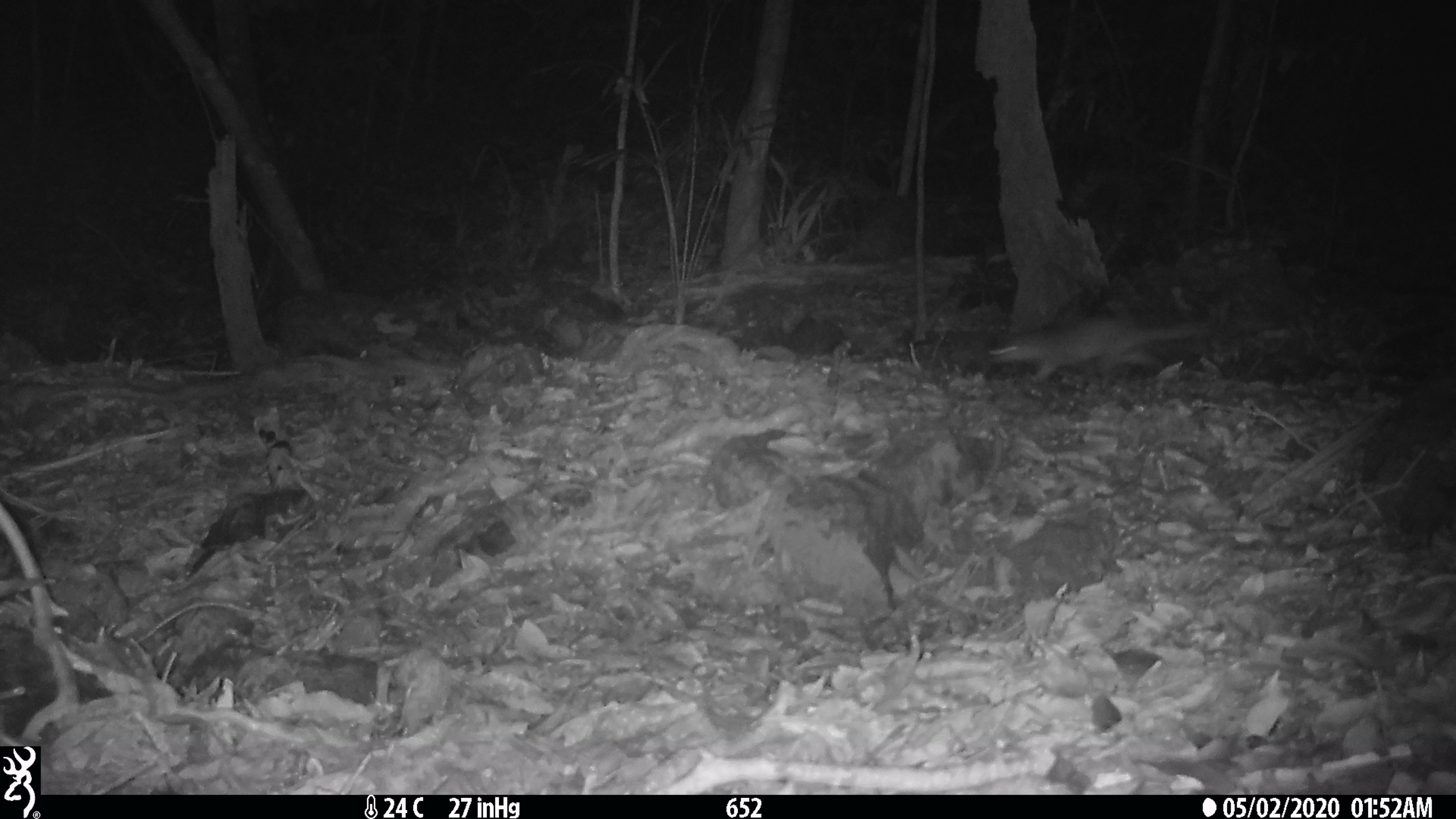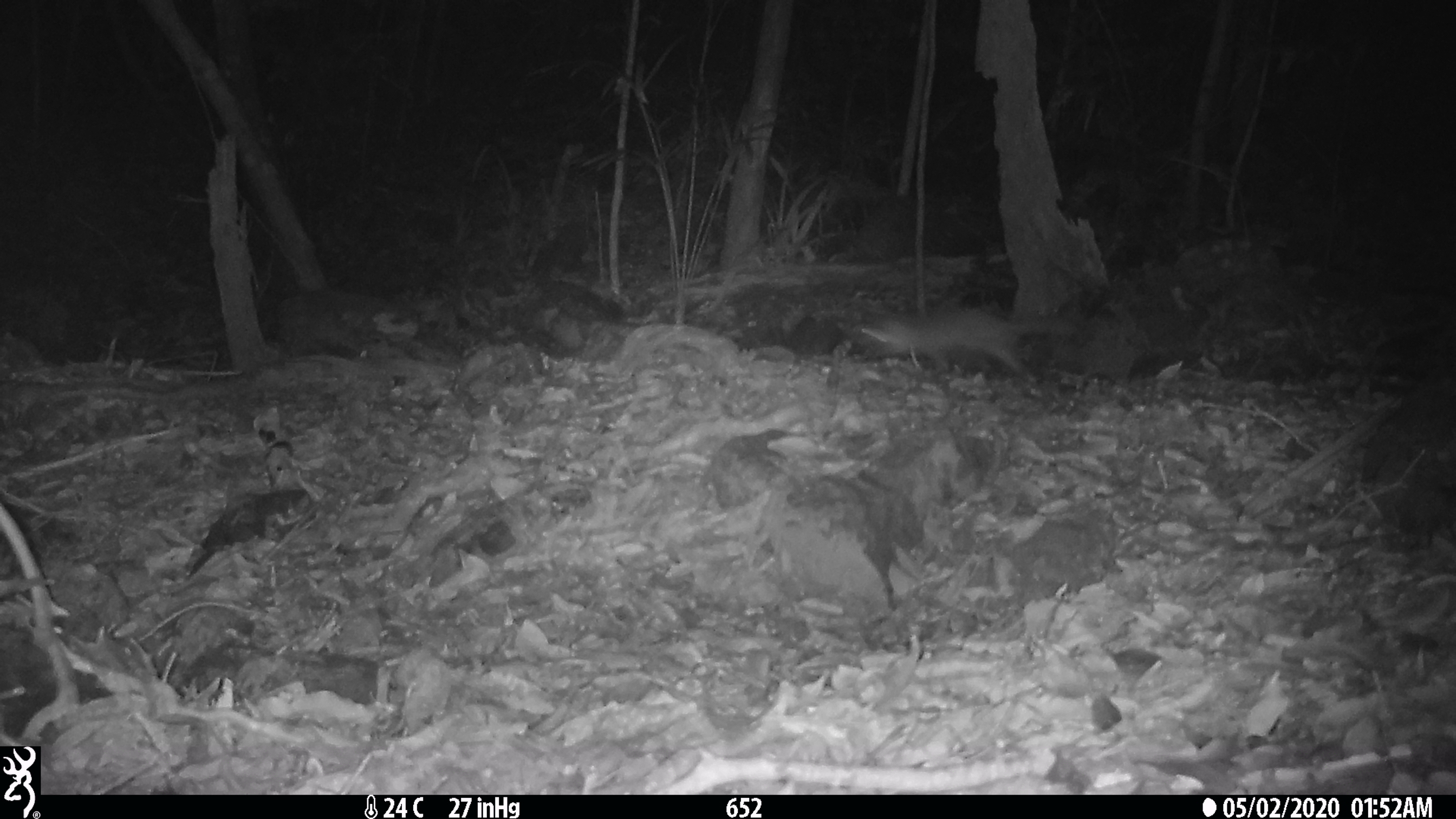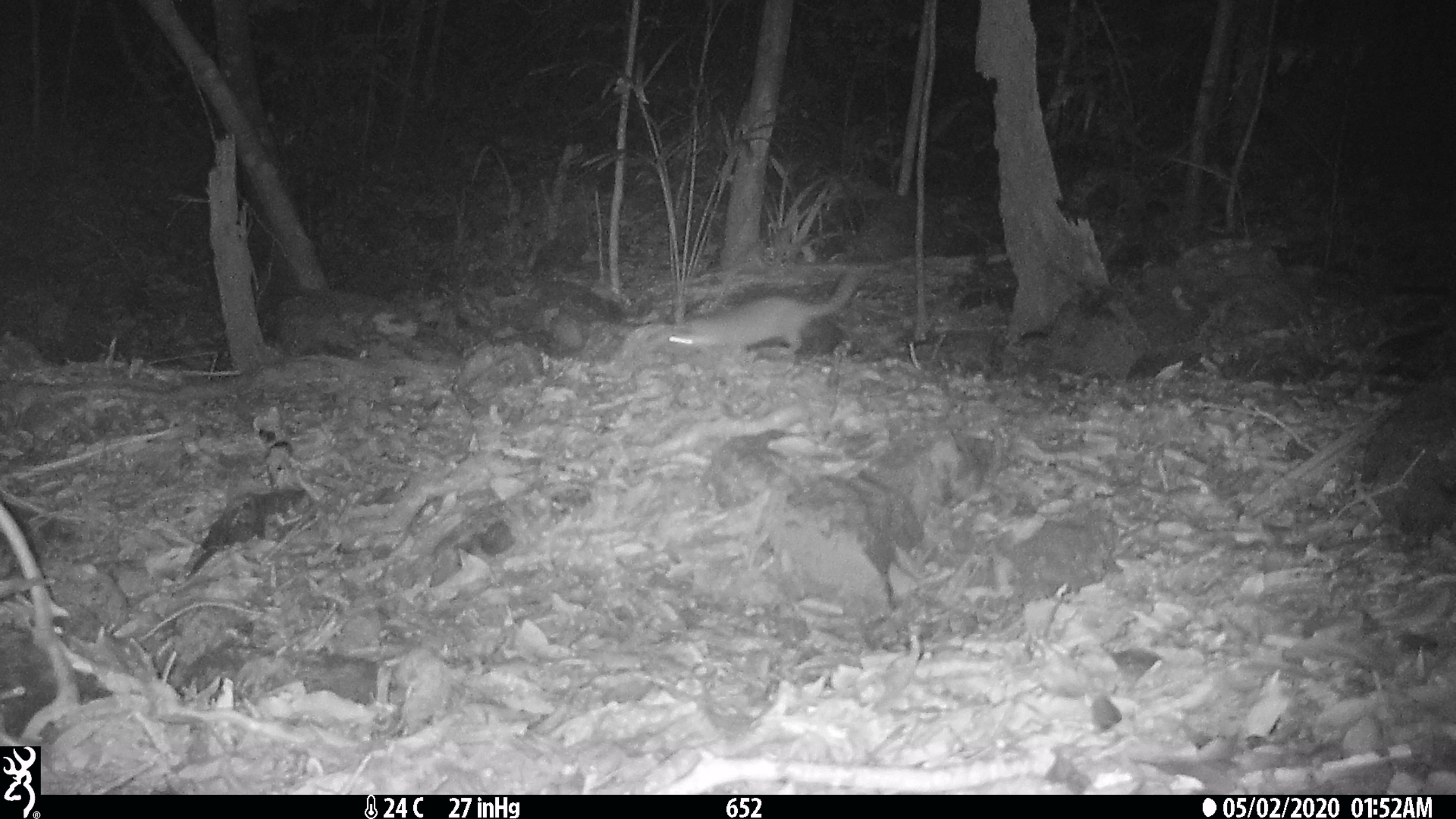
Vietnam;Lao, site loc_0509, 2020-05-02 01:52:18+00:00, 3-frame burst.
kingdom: Animalia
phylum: Chordata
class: Mammalia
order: Carnivora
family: Mustelidae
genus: Melogale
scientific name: Melogale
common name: ferret badger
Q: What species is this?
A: Ferret badger (Melogale).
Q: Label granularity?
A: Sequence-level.